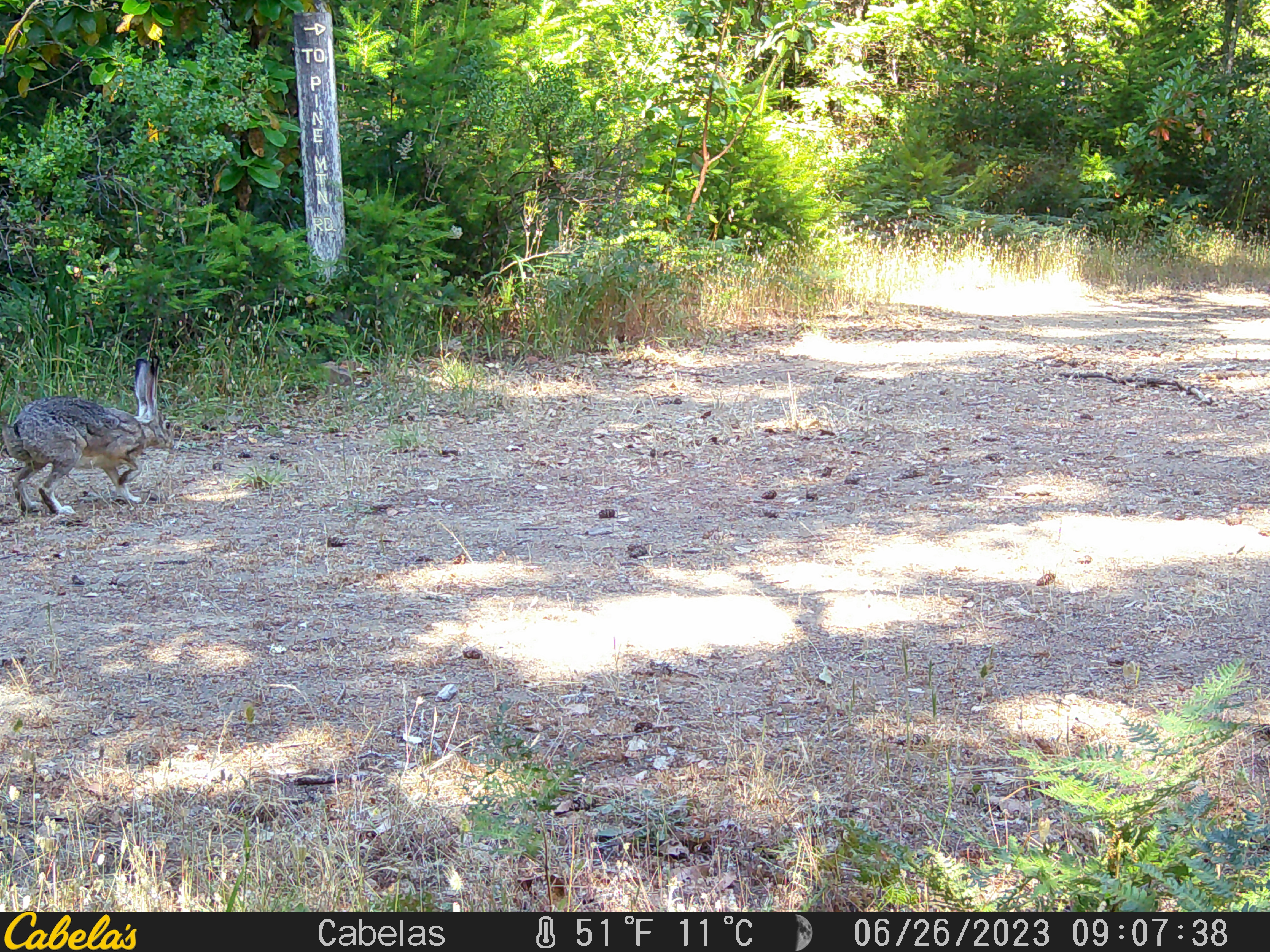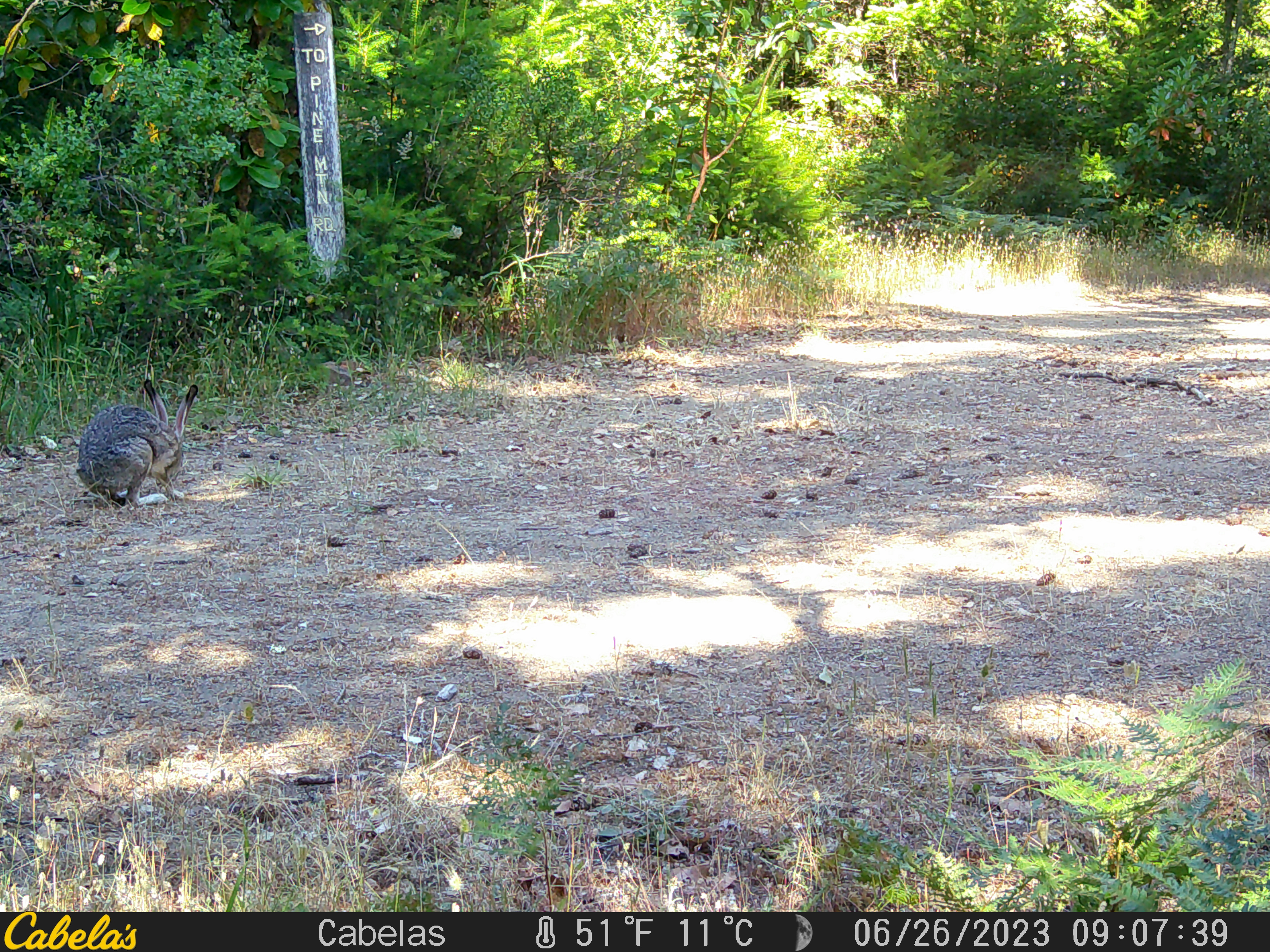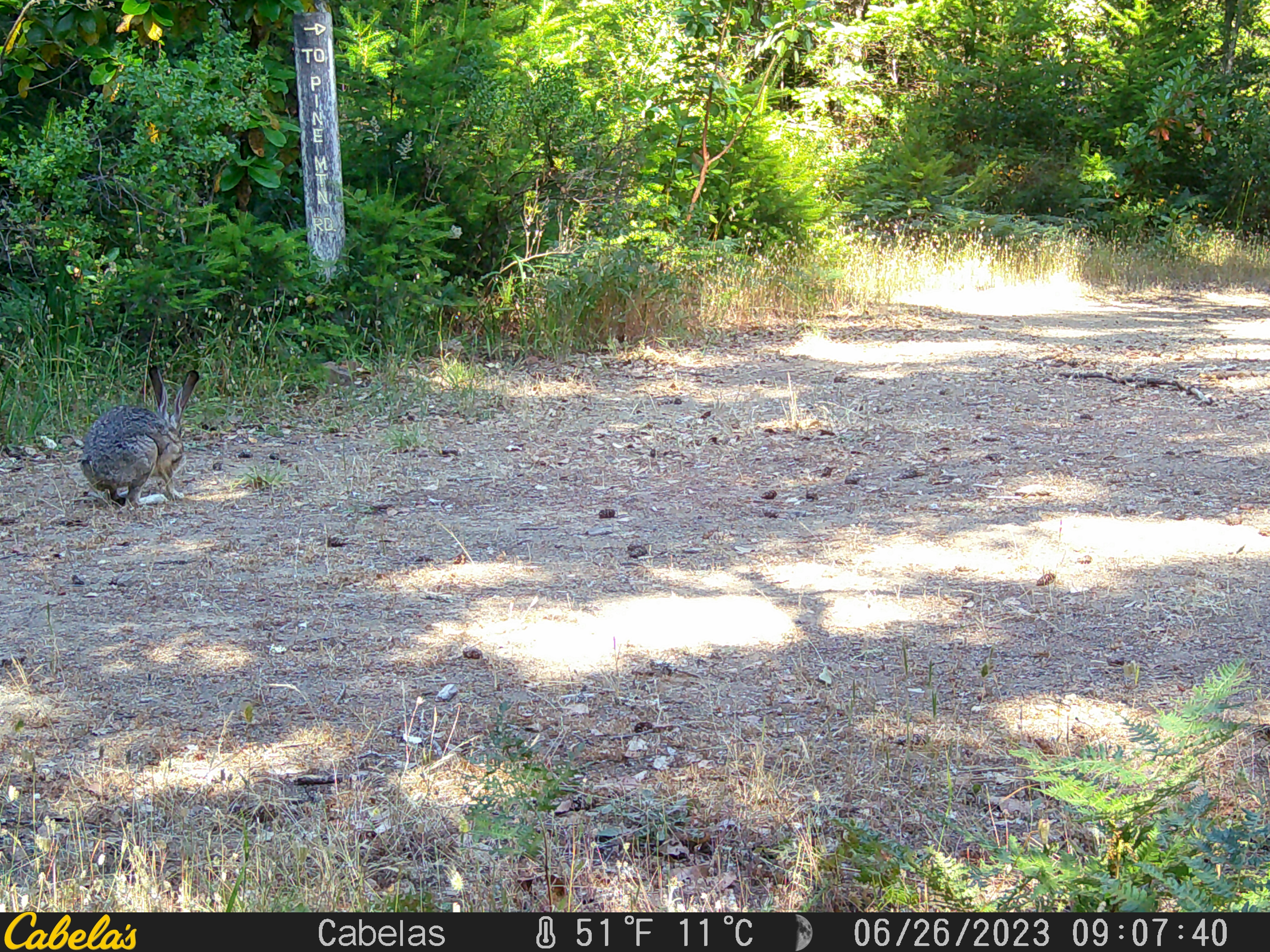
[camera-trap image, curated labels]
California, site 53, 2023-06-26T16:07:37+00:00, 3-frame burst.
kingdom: Animalia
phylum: Chordata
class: Mammalia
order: Lagomorpha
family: Leporidae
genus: Lepus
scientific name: Lepus californicus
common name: black-tailed jackrabbit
Black-tailed jackrabbit (Lepus californicus).